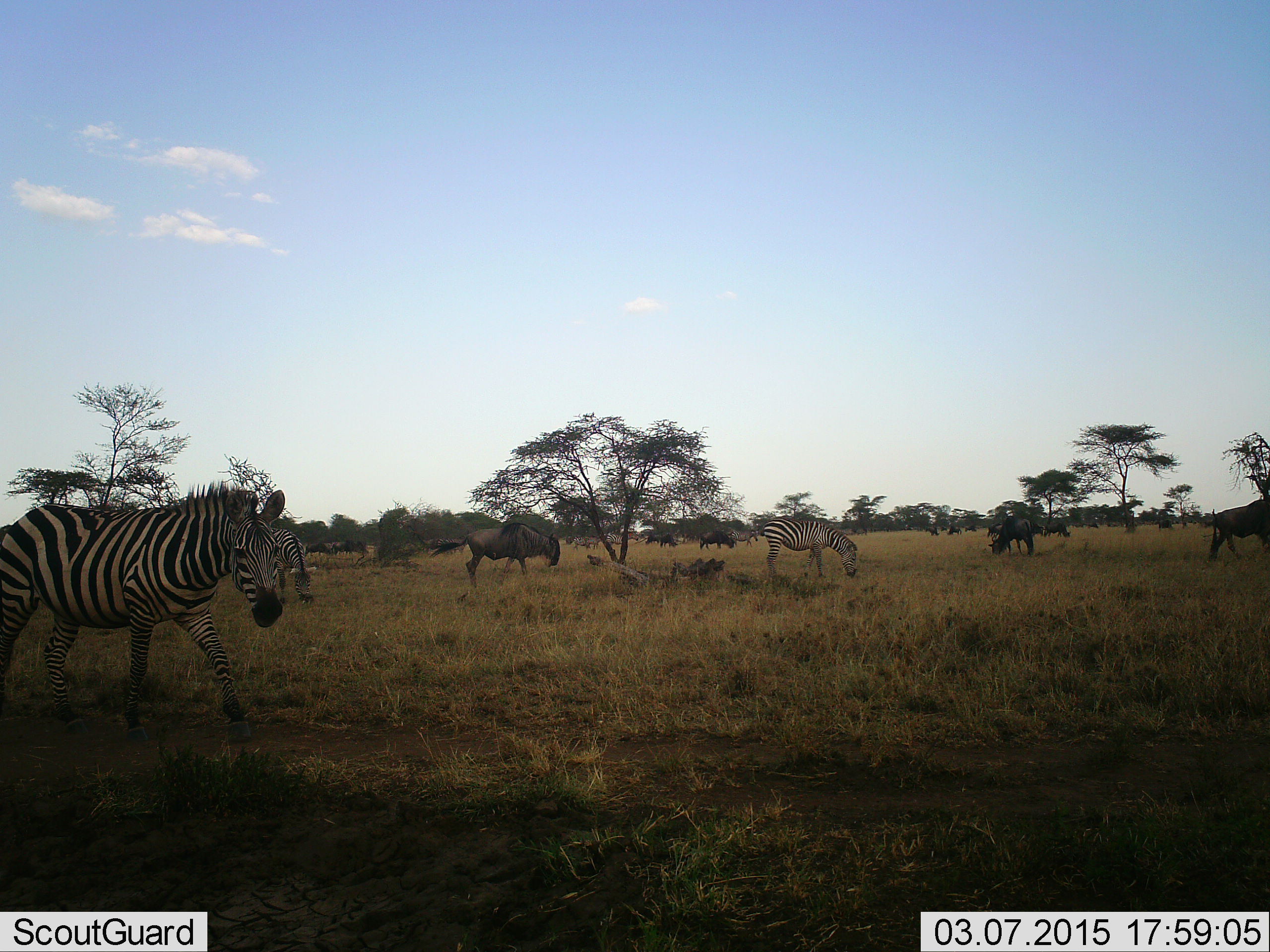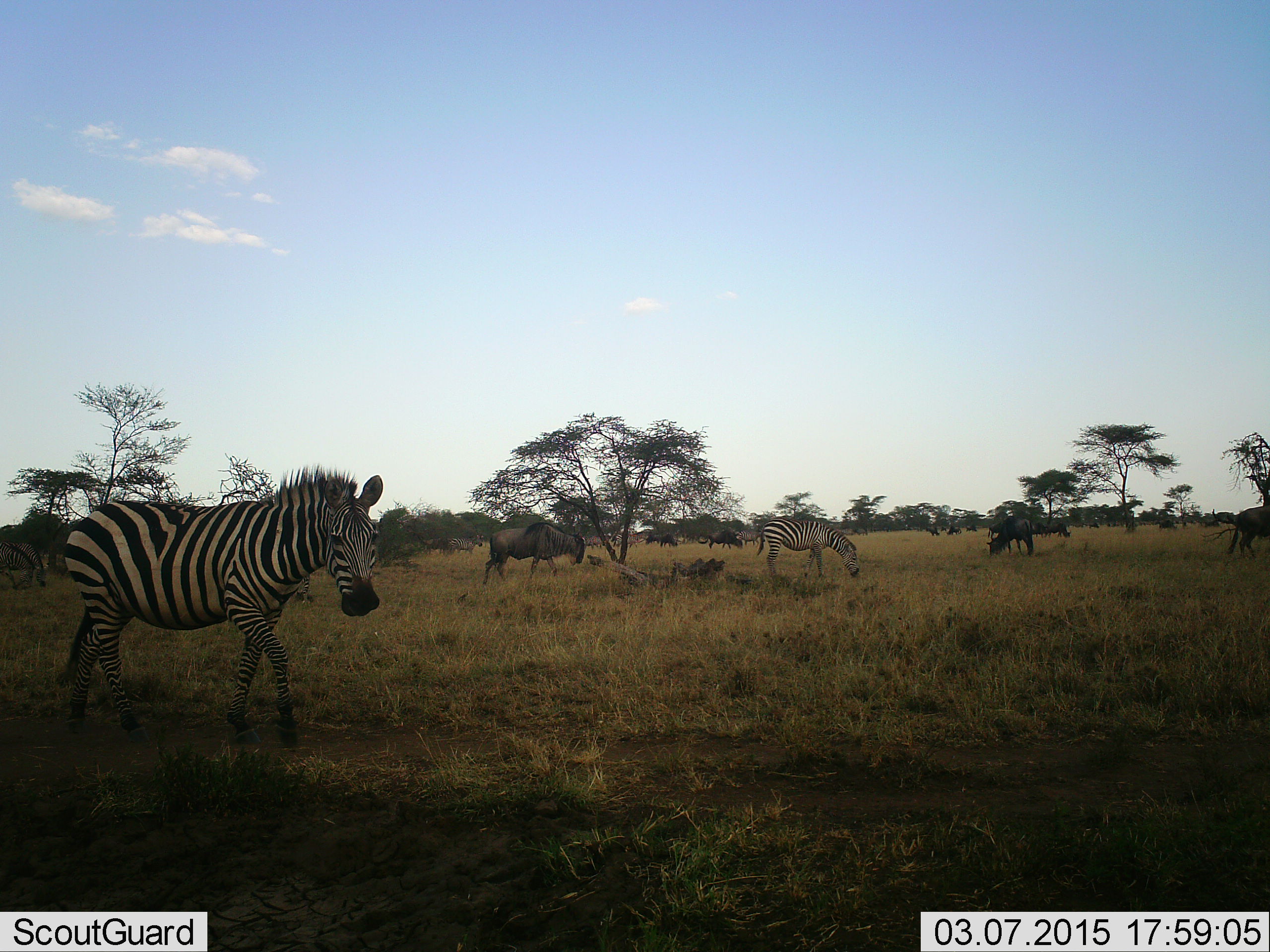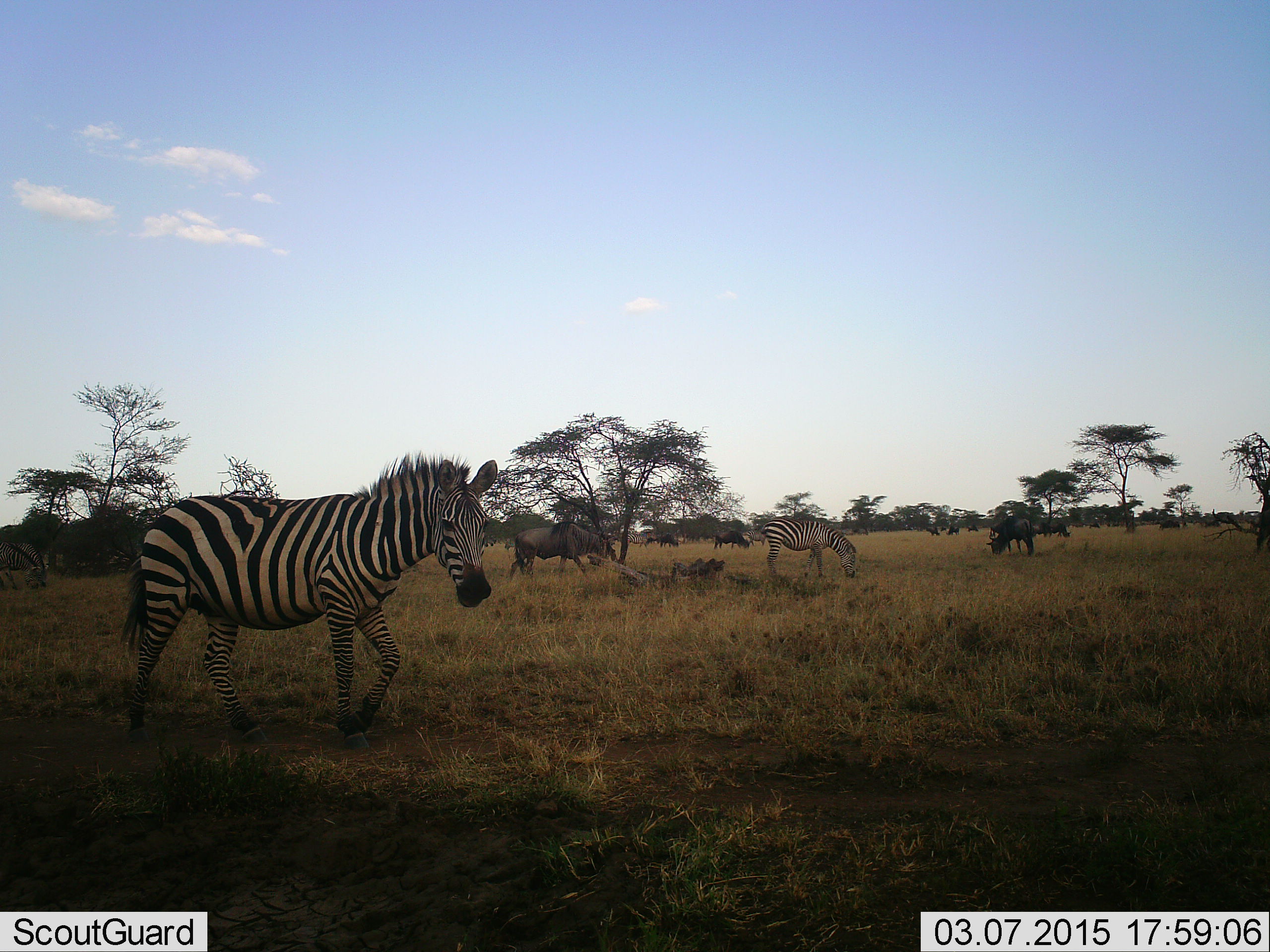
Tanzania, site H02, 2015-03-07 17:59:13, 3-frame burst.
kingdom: Animalia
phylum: Chordata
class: Mammalia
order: Artiodactyla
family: Bovidae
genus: Connochaetes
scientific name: Connochaetes taurinus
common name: blue wildebeest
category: wildebeest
Wildebeest (blue wildebeest) (Connochaetes taurinus), count 11-50. Behavior (volunteer vote fractions): standing 27%, resting 0%, moving 91%, interacting 0%. Young present (vote fraction): 0%. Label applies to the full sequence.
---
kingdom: Animalia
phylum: Chordata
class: Mammalia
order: Perissodactyla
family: Equidae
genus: Equus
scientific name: Equus quagga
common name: plains zebra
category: zebra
Zebra (plains zebra) (Equus quagga), count 2. Behavior (volunteer vote fractions): standing 27%, resting 0%, moving 93%, interacting 0%. Young present (vote fraction): 0%. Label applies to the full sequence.